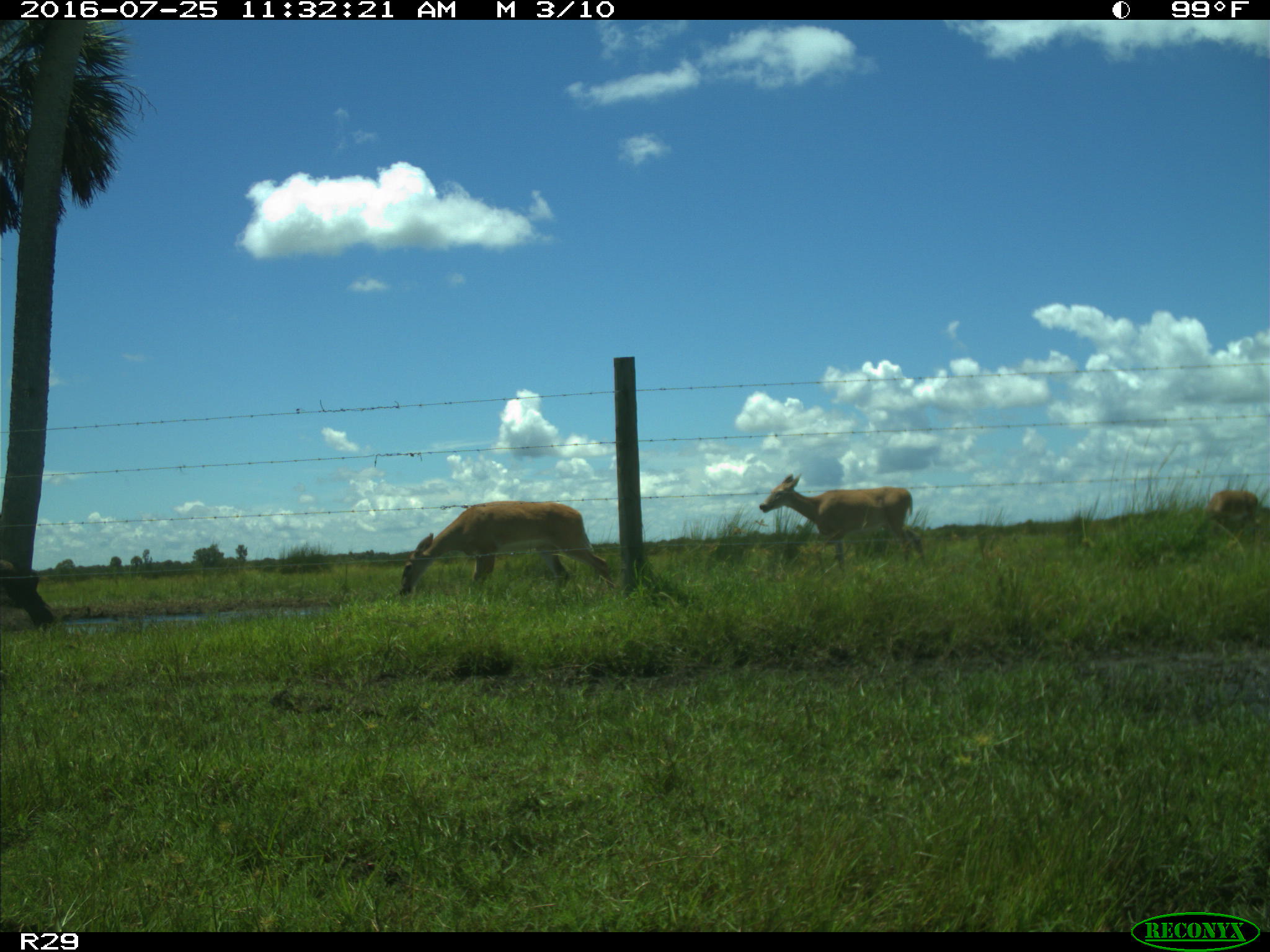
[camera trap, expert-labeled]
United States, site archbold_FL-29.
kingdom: Animalia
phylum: Chordata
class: Mammalia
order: Artiodactyla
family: Cervidae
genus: Odocoileus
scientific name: Odocoileus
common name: deer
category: unidentified deer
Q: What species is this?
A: Unidentified deer (deer) (Odocoileus).